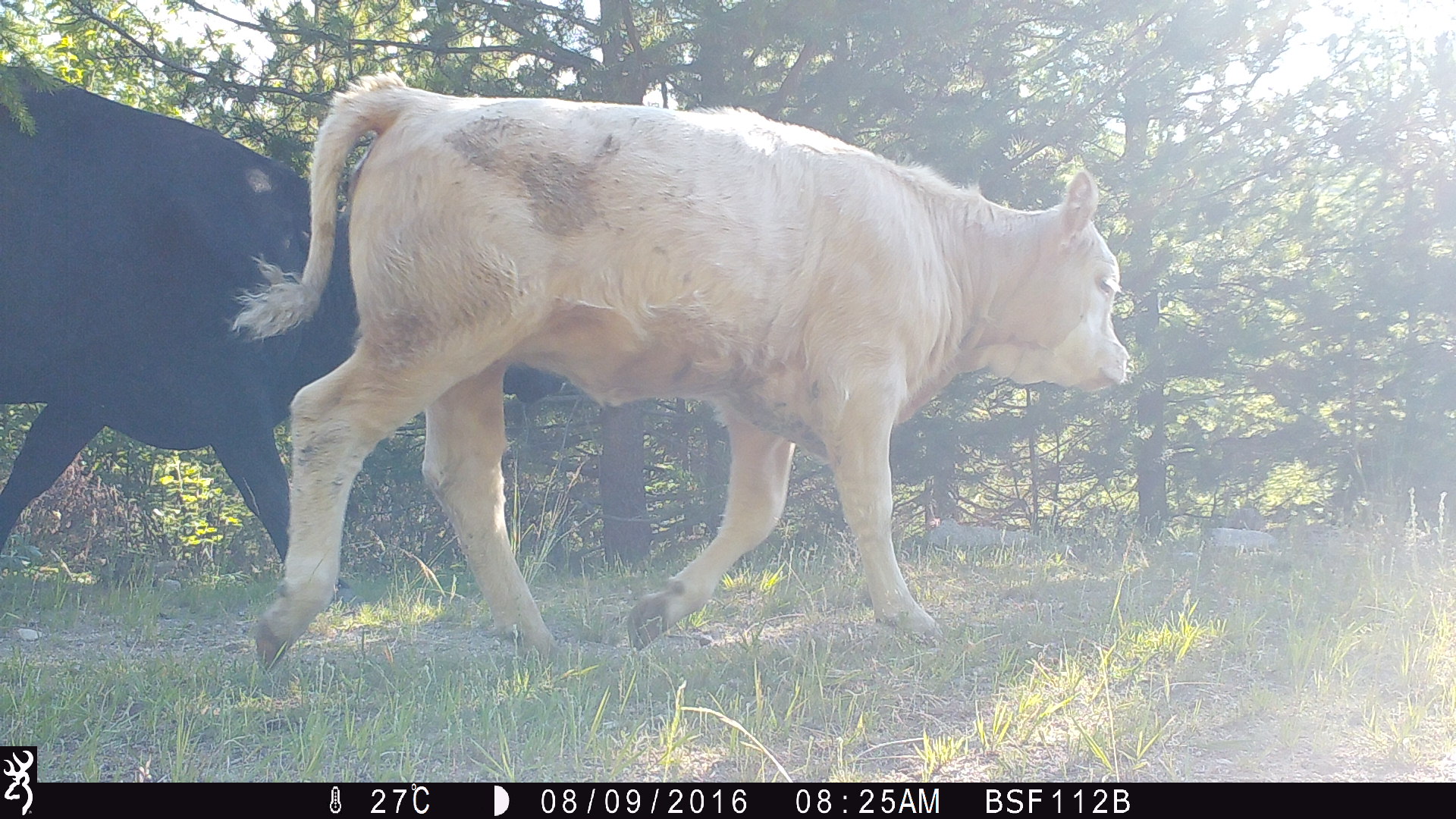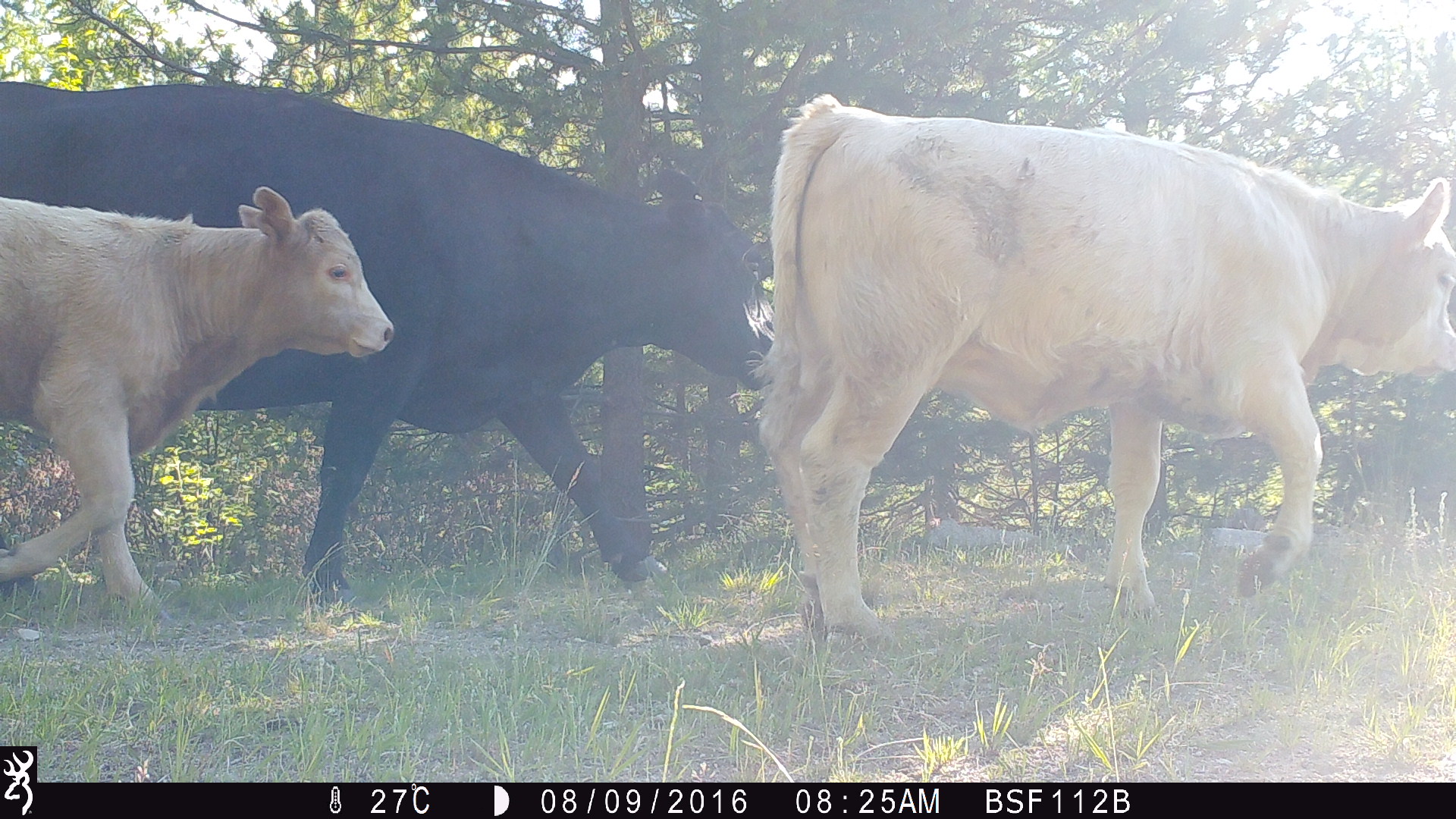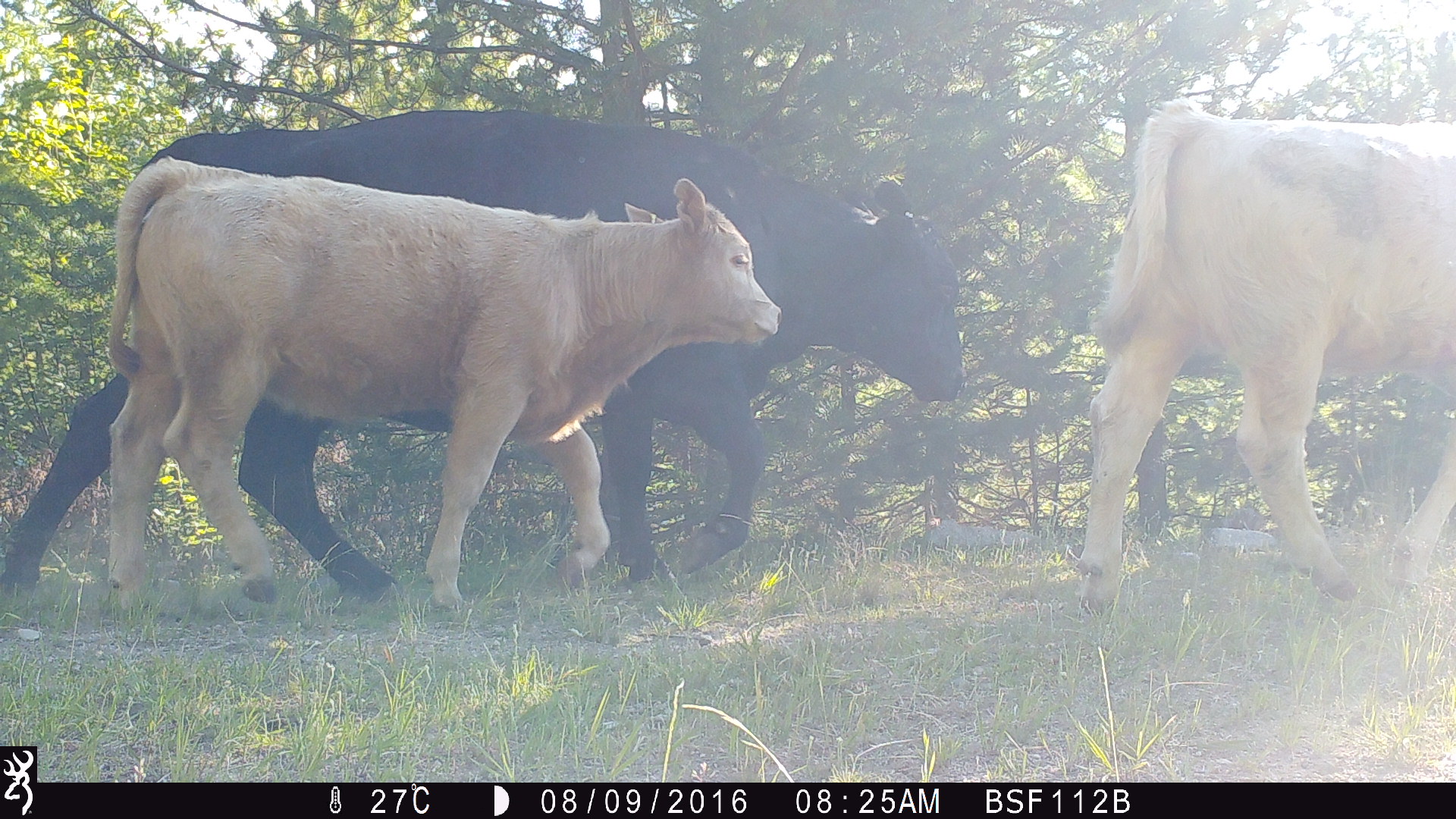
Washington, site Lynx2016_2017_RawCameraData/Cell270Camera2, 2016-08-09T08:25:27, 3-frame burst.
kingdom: Animalia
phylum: Chordata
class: Mammalia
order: Artiodactyla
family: Bovidae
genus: Bos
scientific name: Bos taurus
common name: domestic cattle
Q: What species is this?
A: Domestic cattle (Bos taurus).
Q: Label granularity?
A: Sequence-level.